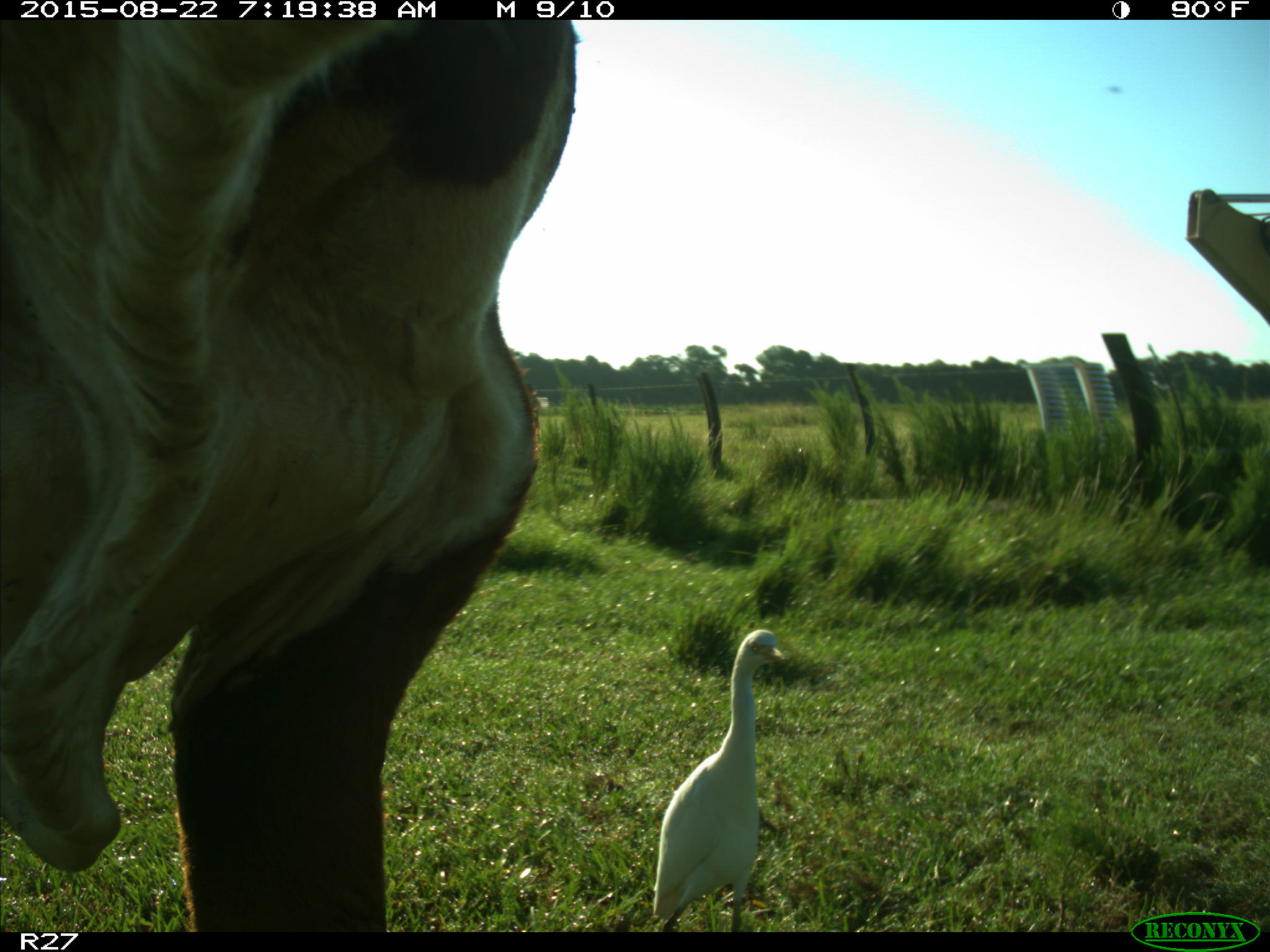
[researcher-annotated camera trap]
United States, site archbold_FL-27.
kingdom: Animalia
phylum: Chordata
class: Mammalia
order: Artiodactyla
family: Bovidae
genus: Bos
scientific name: Bos taurus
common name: domestic cow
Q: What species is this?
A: Bos taurus (domestic cow).